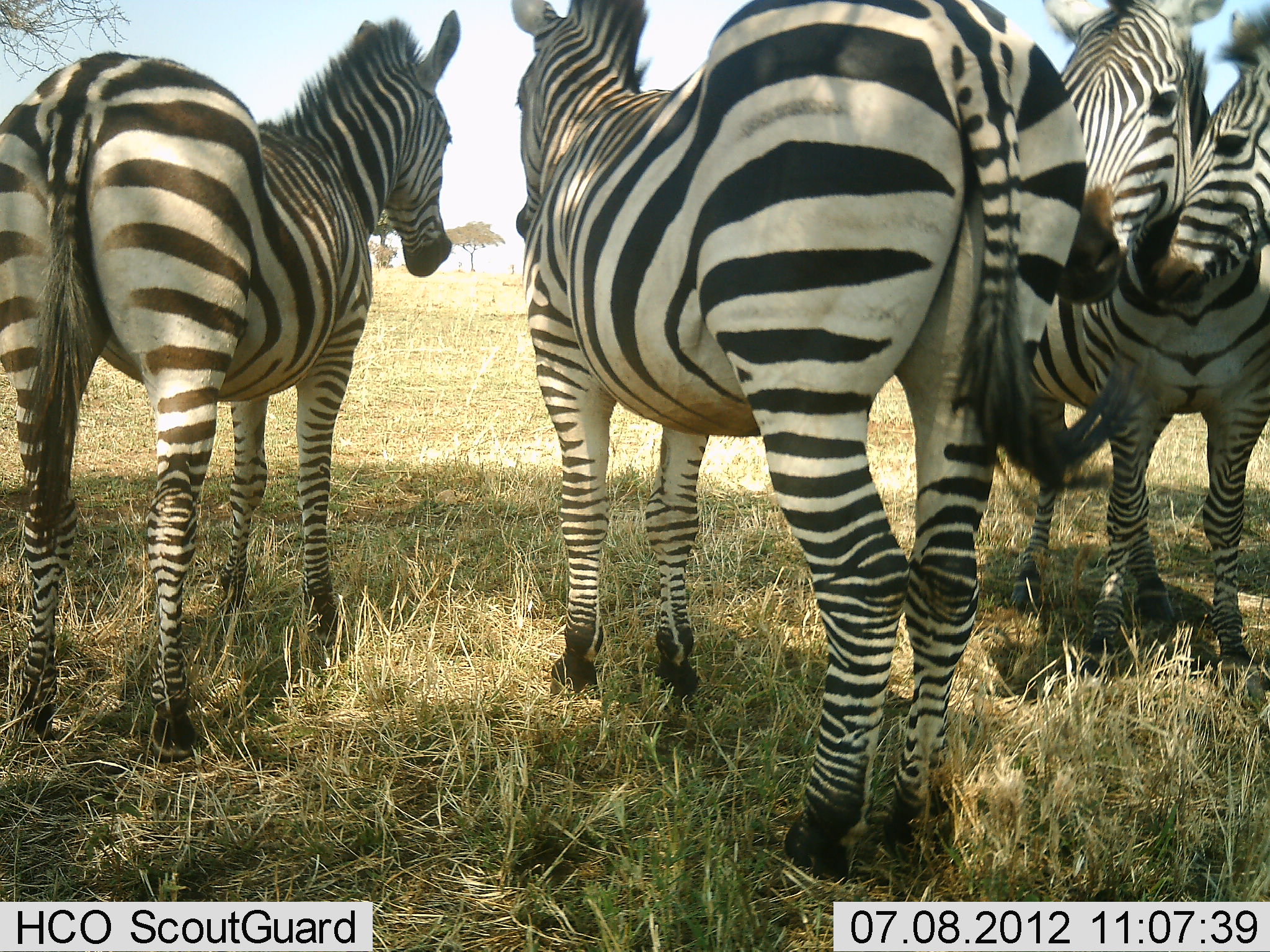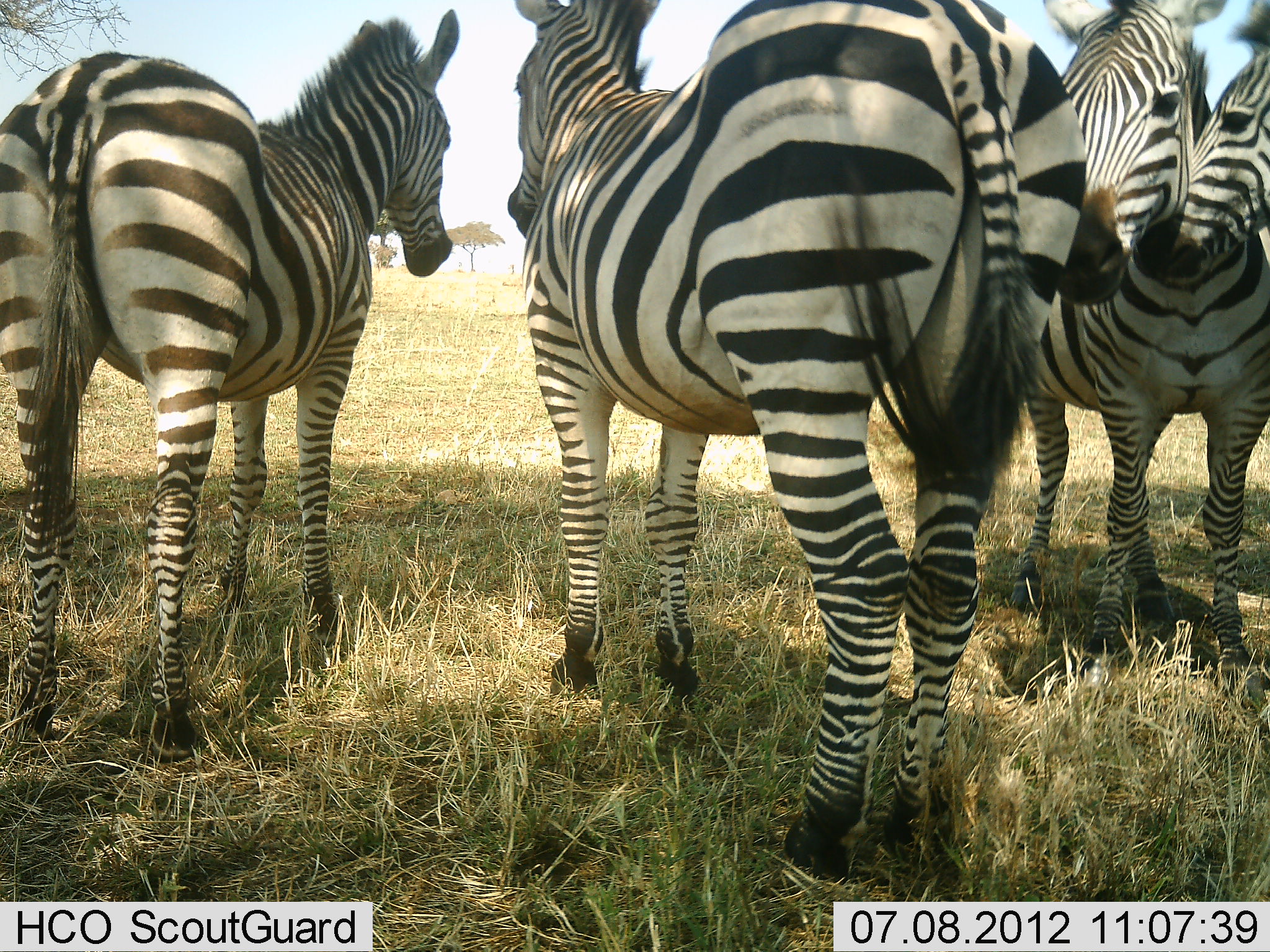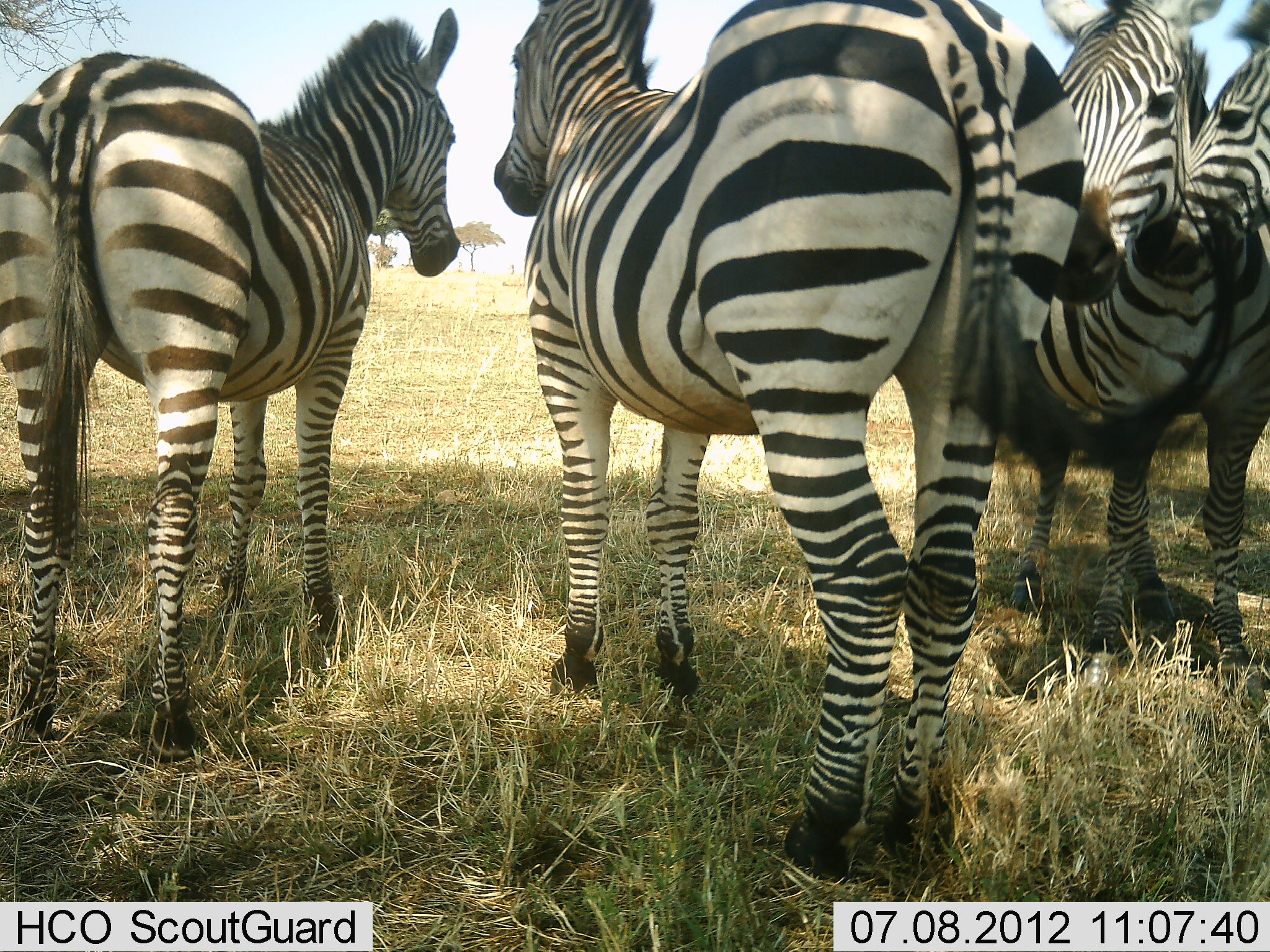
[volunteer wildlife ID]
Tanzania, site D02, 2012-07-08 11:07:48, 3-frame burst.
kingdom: Animalia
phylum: Chordata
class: Mammalia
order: Perissodactyla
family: Equidae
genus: Equus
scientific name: Equus quagga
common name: plains zebra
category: zebra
Zebra (plains zebra) (Equus quagga), count 4. Behavior (volunteer vote fractions): standing 80%, resting 0%, moving 0%, interacting 30%. Young present (vote fraction): 0%. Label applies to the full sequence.